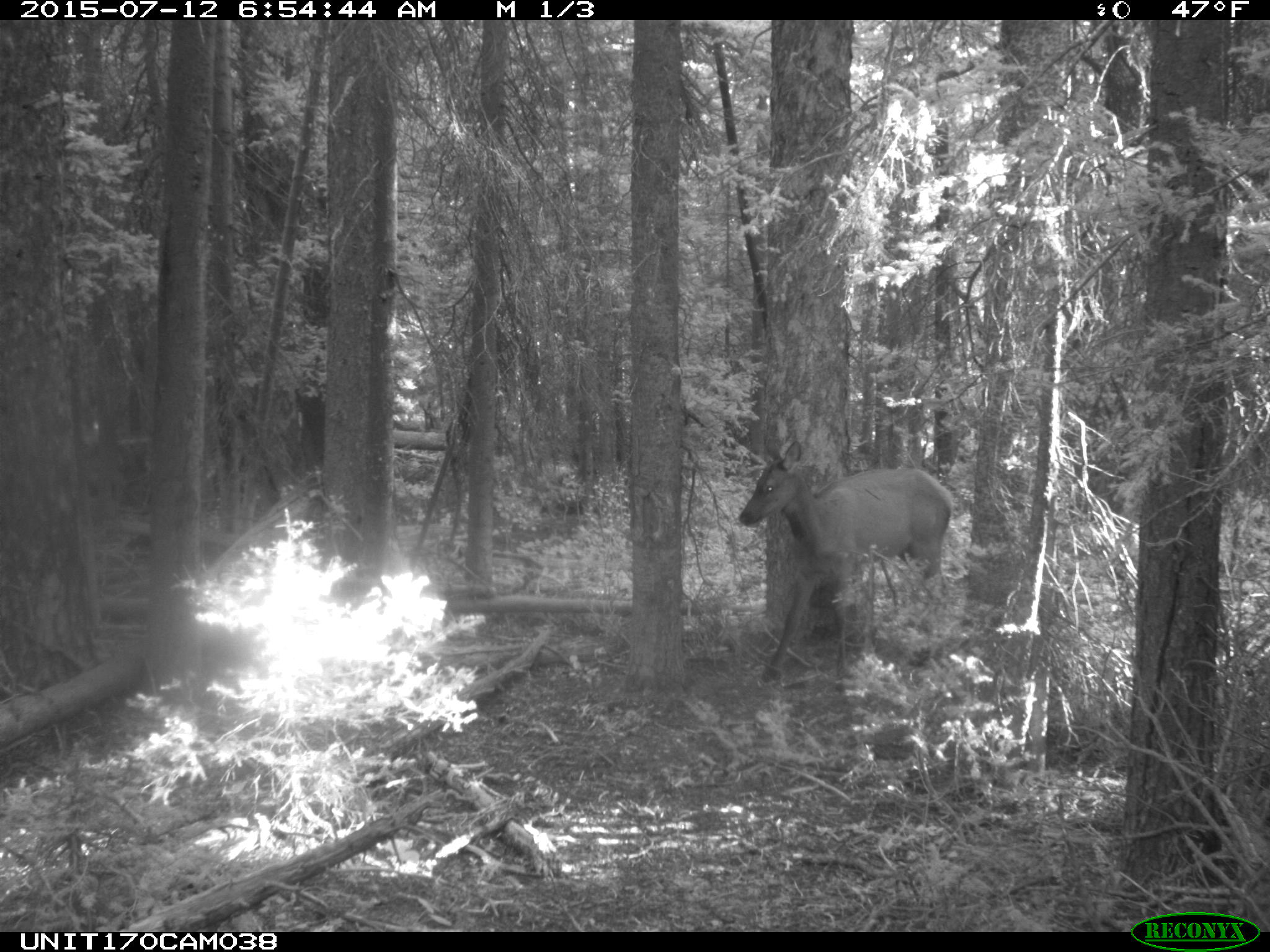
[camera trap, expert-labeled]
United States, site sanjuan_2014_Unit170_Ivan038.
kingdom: Animalia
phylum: Chordata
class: Mammalia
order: Artiodactyla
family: Cervidae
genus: Cervus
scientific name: Cervus elaphus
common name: red deer